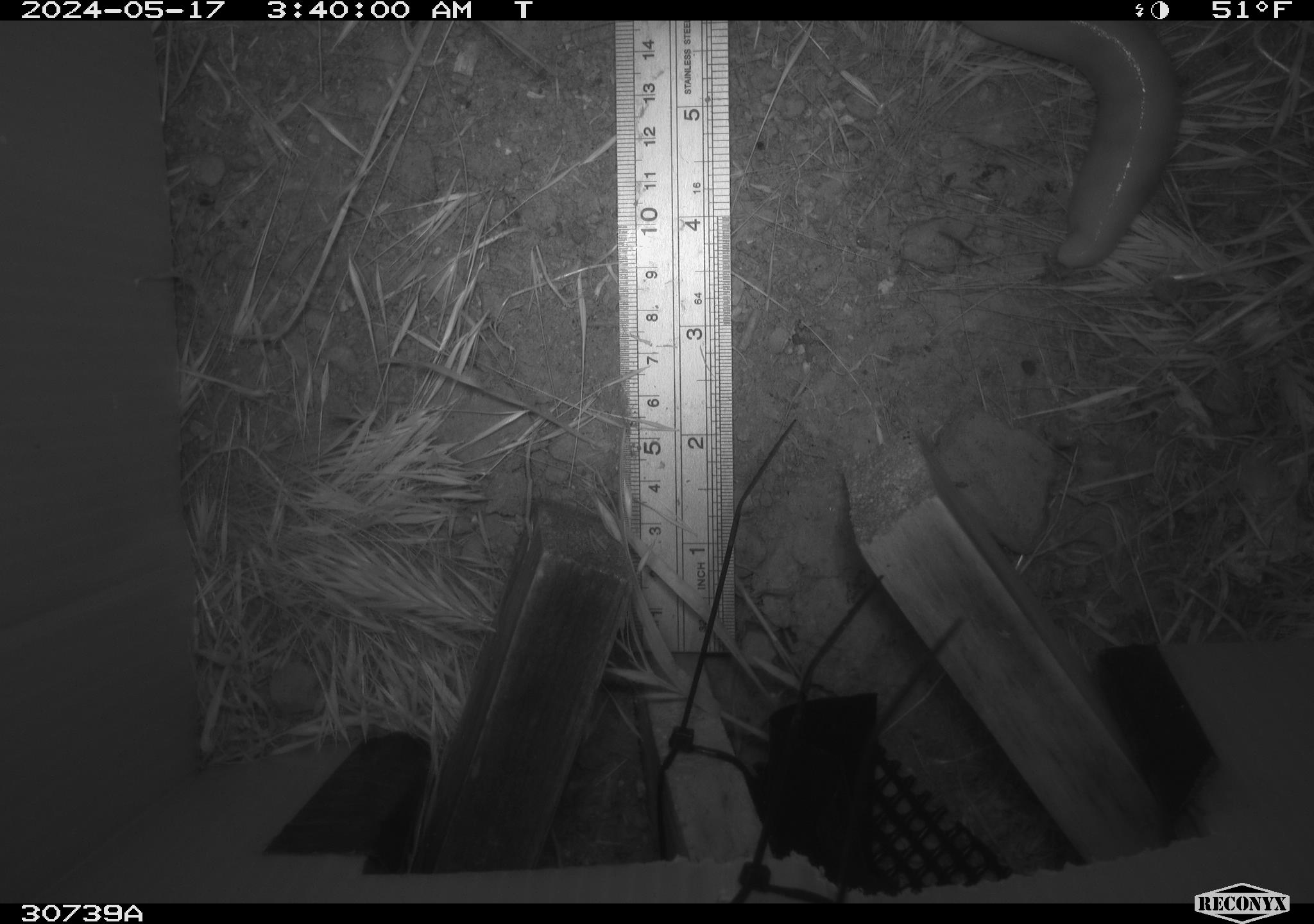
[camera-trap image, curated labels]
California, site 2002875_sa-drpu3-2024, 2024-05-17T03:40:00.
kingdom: Animalia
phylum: Chordata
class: Mammalia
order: Rodentia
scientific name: Rodentia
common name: rodent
Rodent (Rodentia).